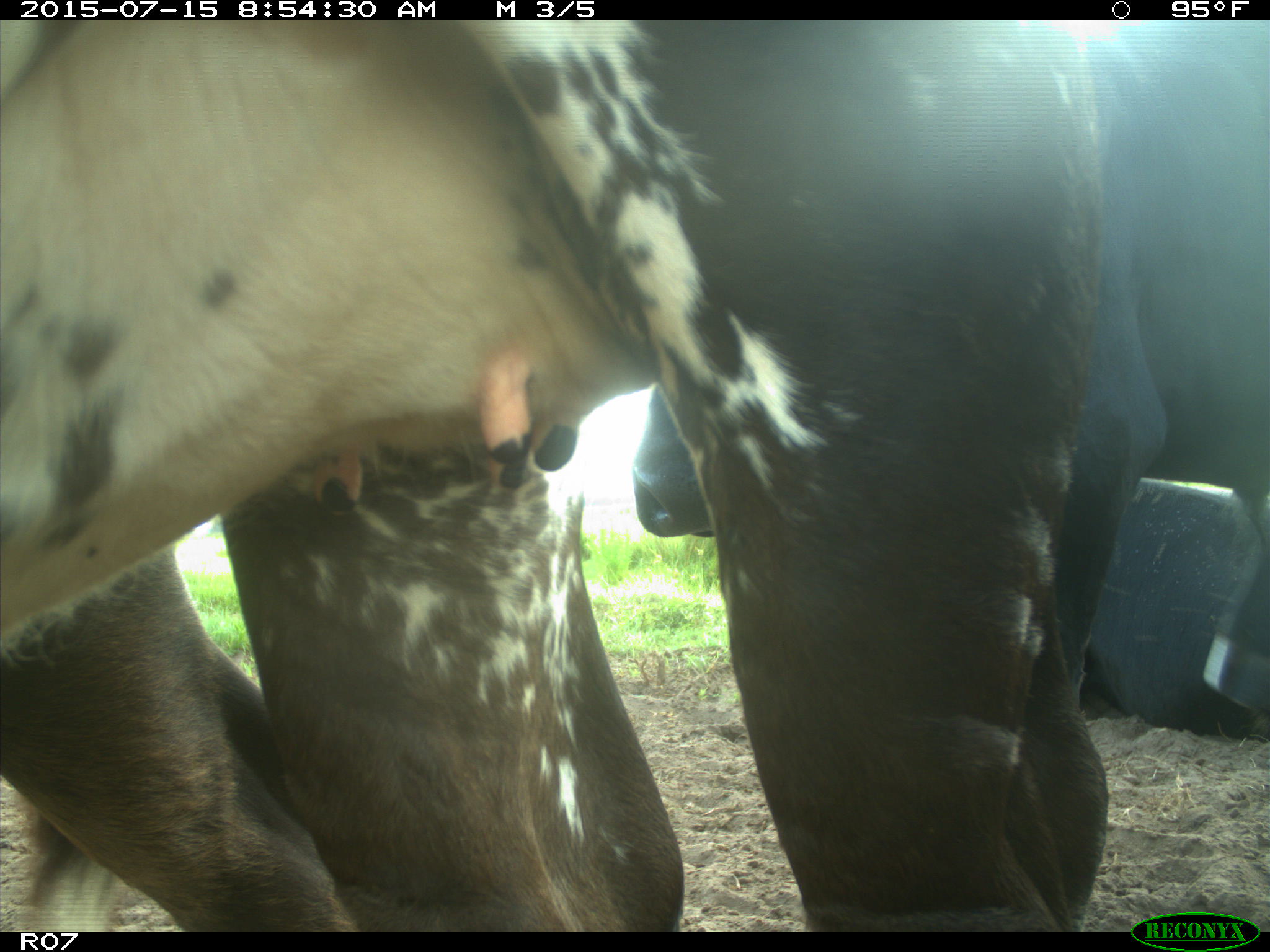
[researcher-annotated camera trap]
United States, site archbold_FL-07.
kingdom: Animalia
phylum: Chordata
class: Mammalia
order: Artiodactyla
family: Bovidae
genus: Bos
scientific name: Bos taurus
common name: domestic cow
Bos taurus (domestic cow).